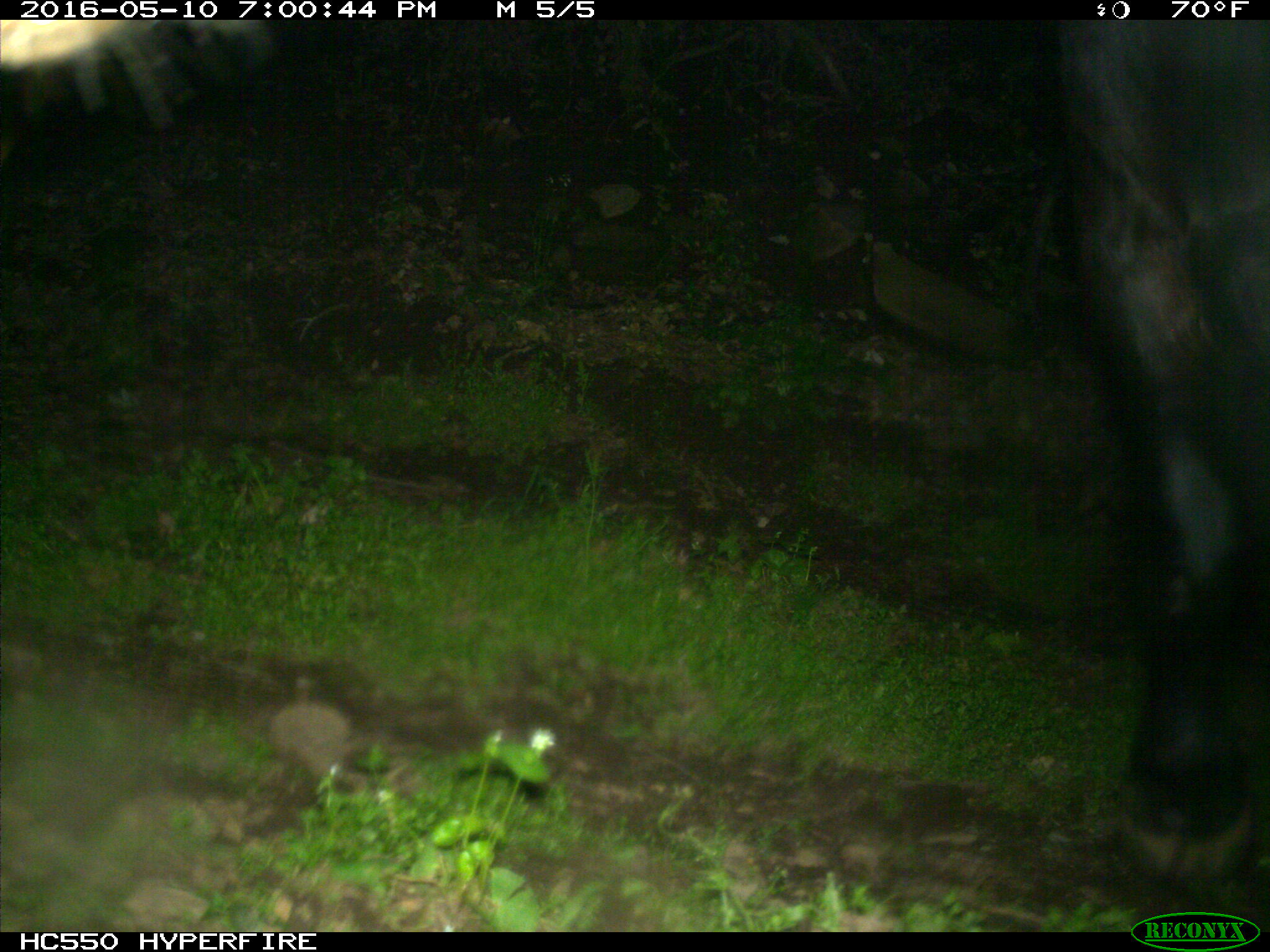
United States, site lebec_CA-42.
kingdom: Animalia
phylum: Chordata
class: Mammalia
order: Artiodactyla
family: Bovidae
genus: Bos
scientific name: Bos taurus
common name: domestic cow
Bos taurus (domestic cow).